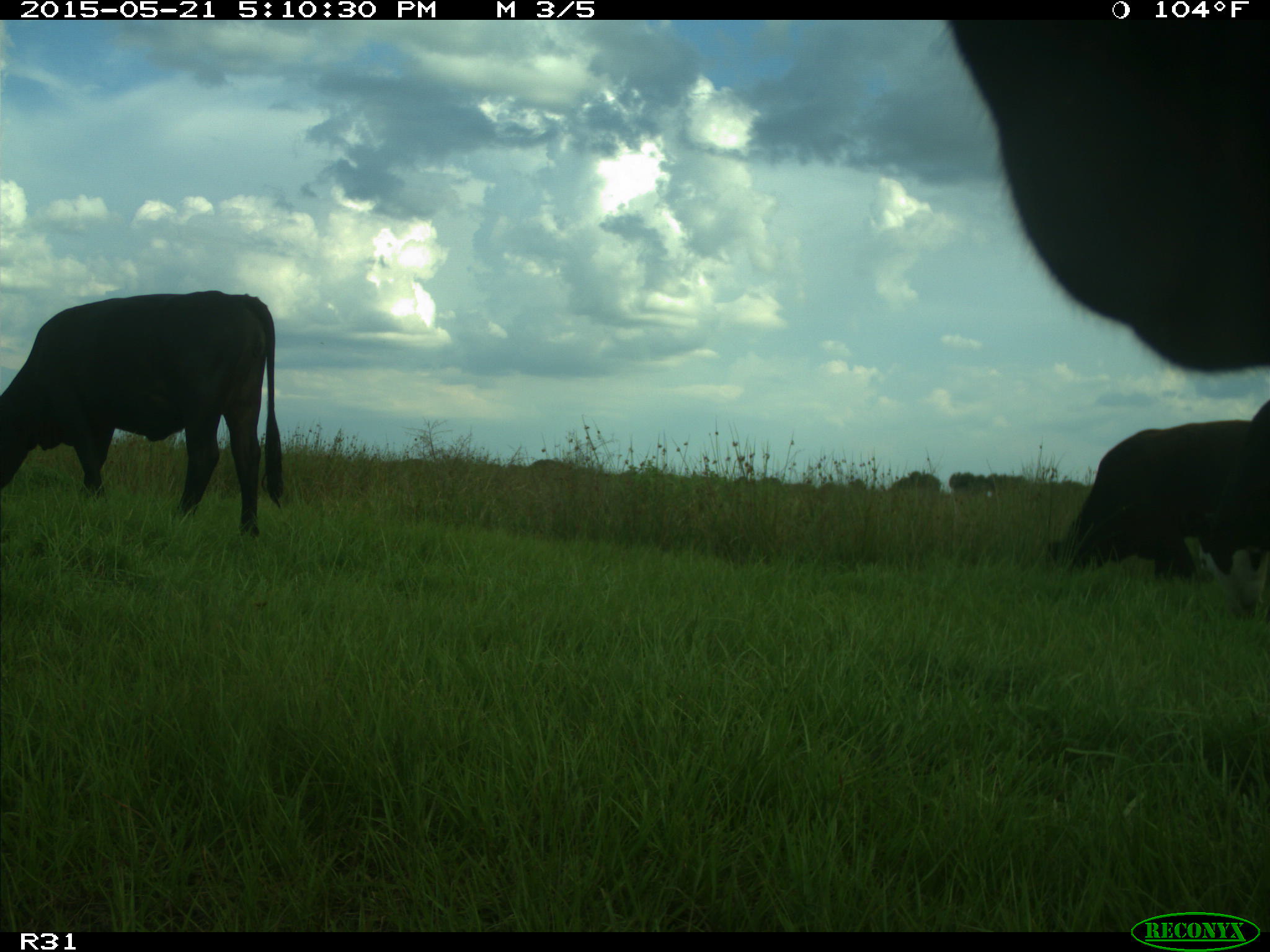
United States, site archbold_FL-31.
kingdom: Animalia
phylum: Chordata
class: Mammalia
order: Artiodactyla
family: Bovidae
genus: Bos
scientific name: Bos taurus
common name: domestic cow